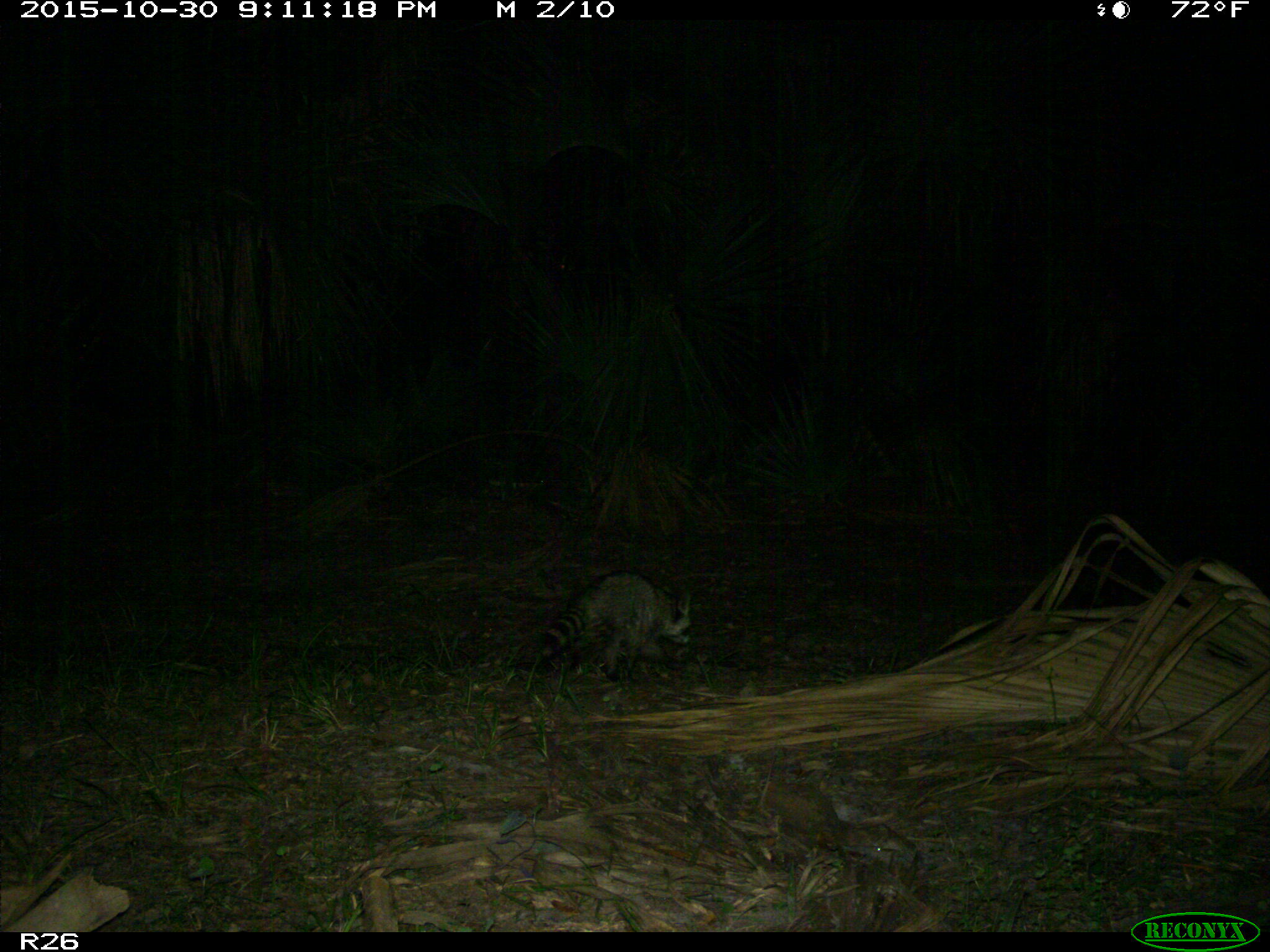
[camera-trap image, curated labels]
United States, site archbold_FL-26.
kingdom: Animalia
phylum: Chordata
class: Mammalia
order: Carnivora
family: Procyonidae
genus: Procyon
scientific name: Procyon lotor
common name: common raccoon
Procyon lotor (common raccoon).